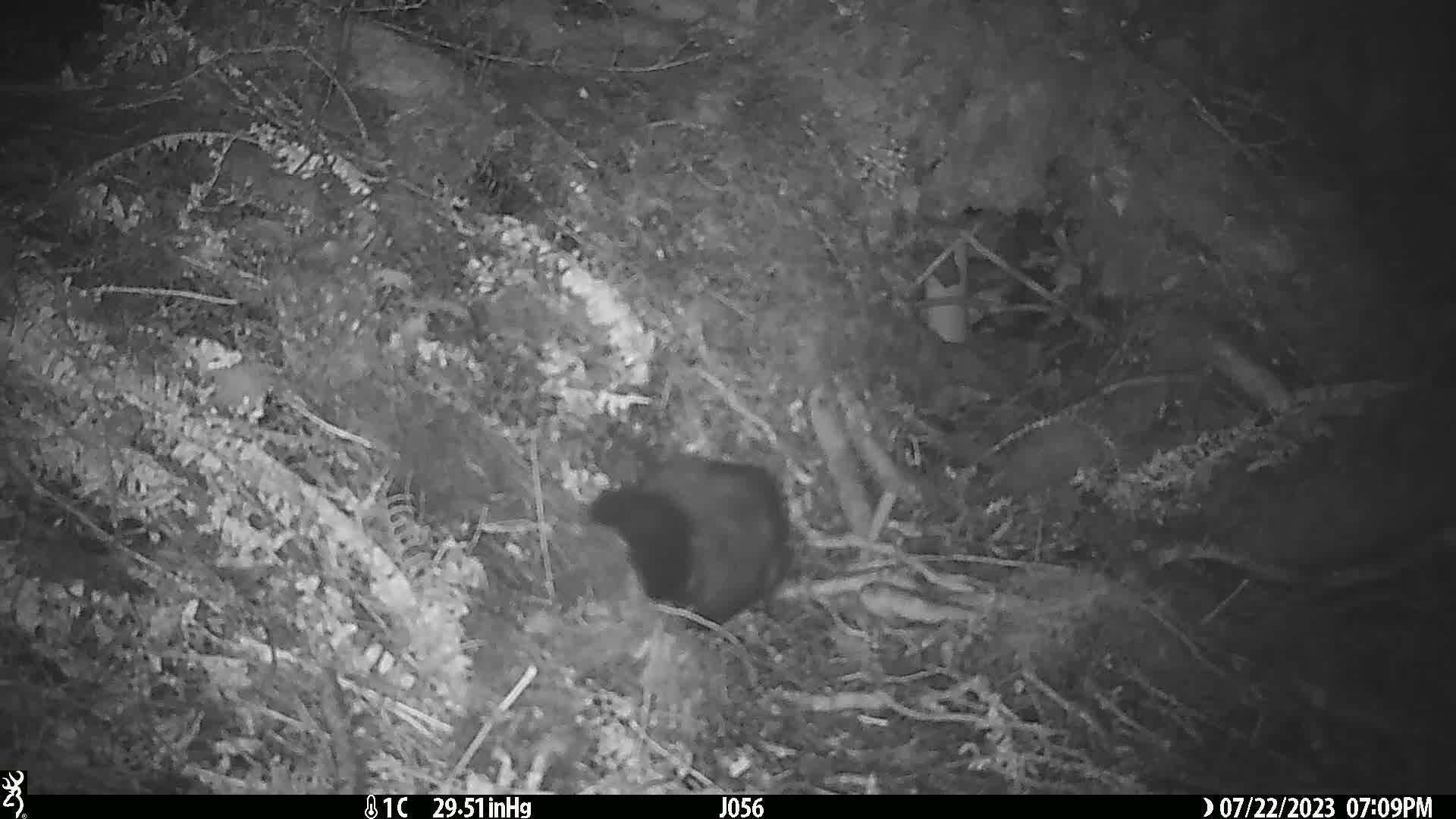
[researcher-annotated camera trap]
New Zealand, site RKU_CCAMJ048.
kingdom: Animalia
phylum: Chordata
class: Mammalia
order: Diprotodontia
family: Phalangeridae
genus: Trichosurus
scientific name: Trichosurus vulpecula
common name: common brushtail possum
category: possum